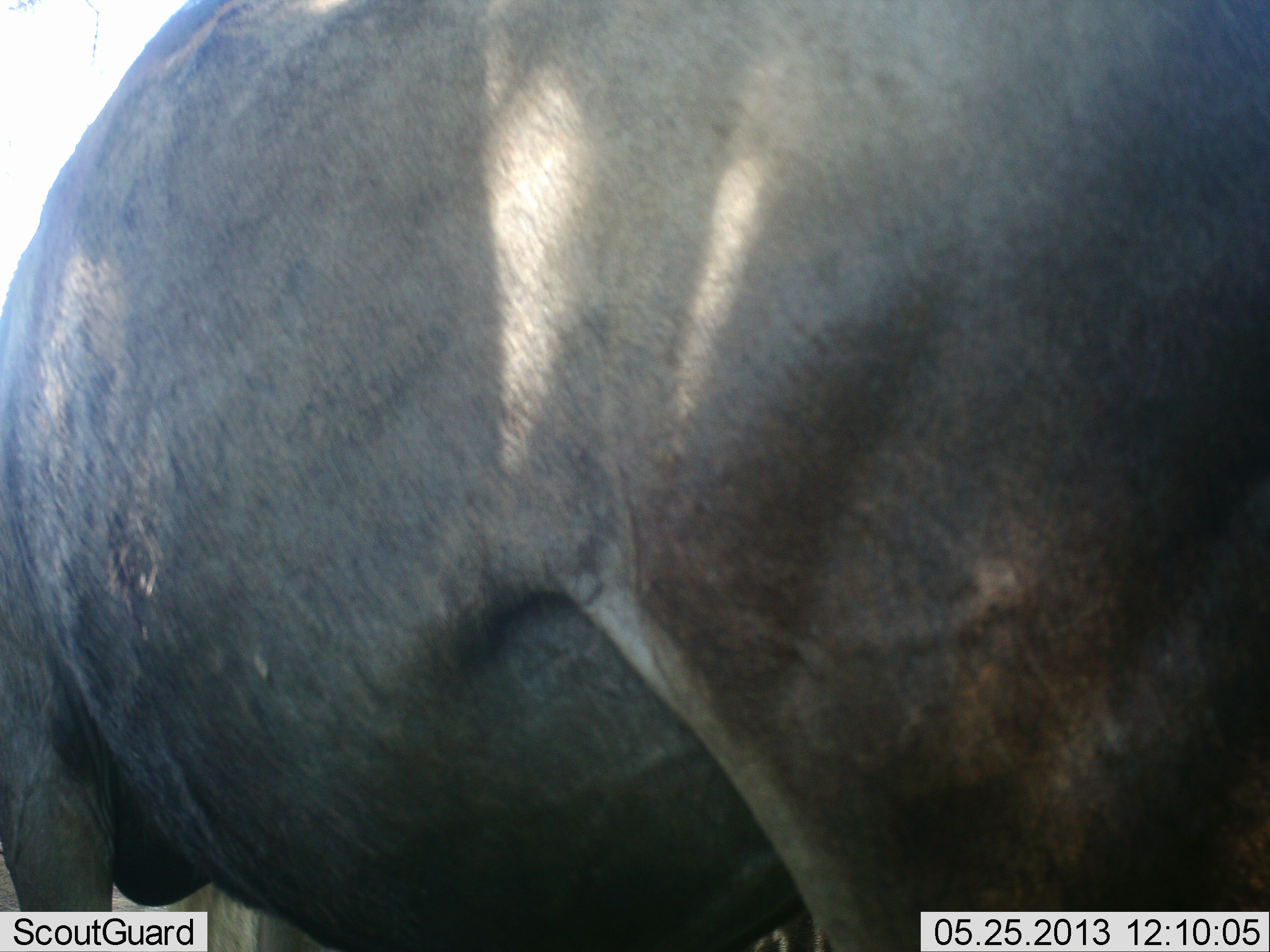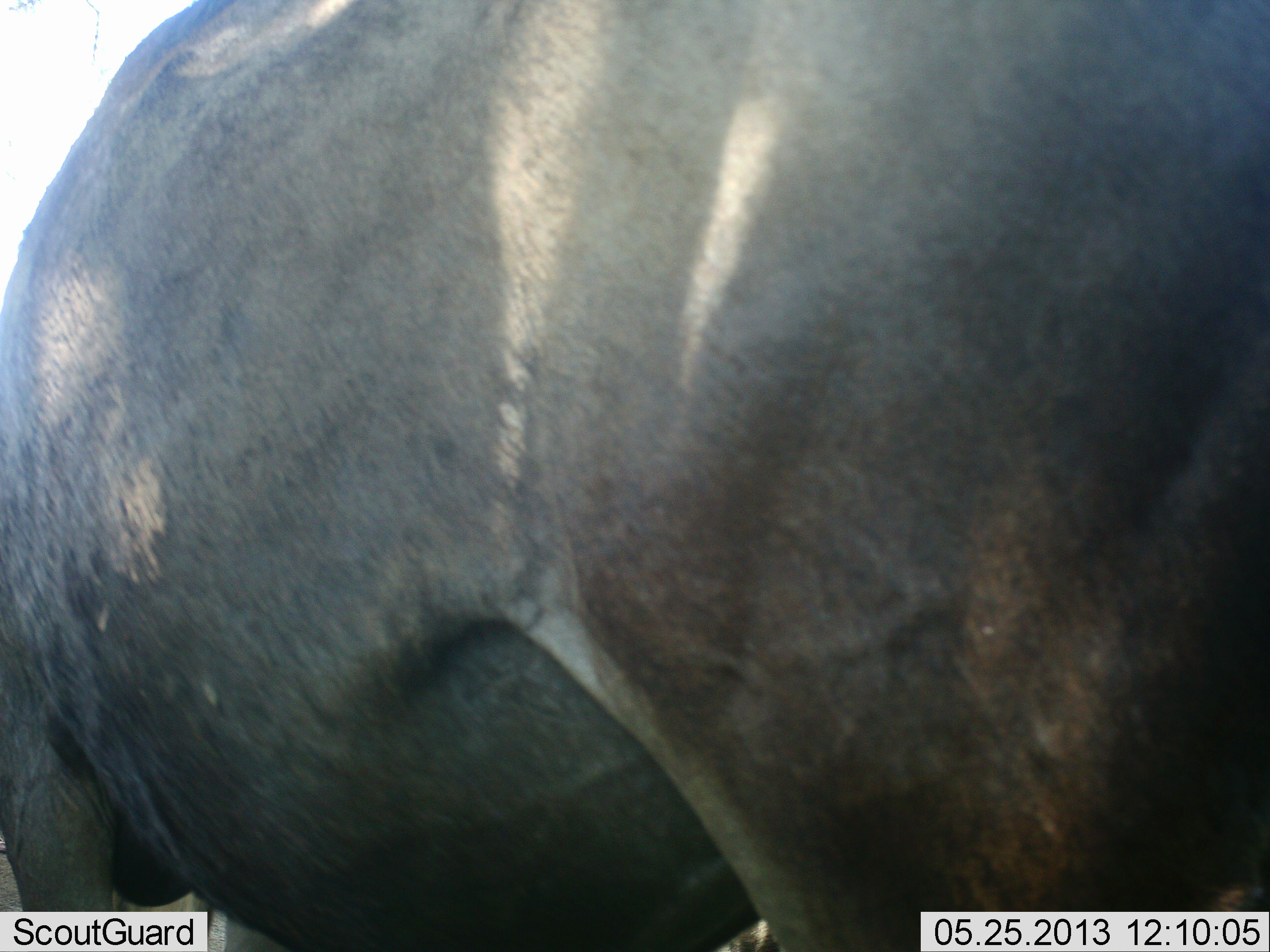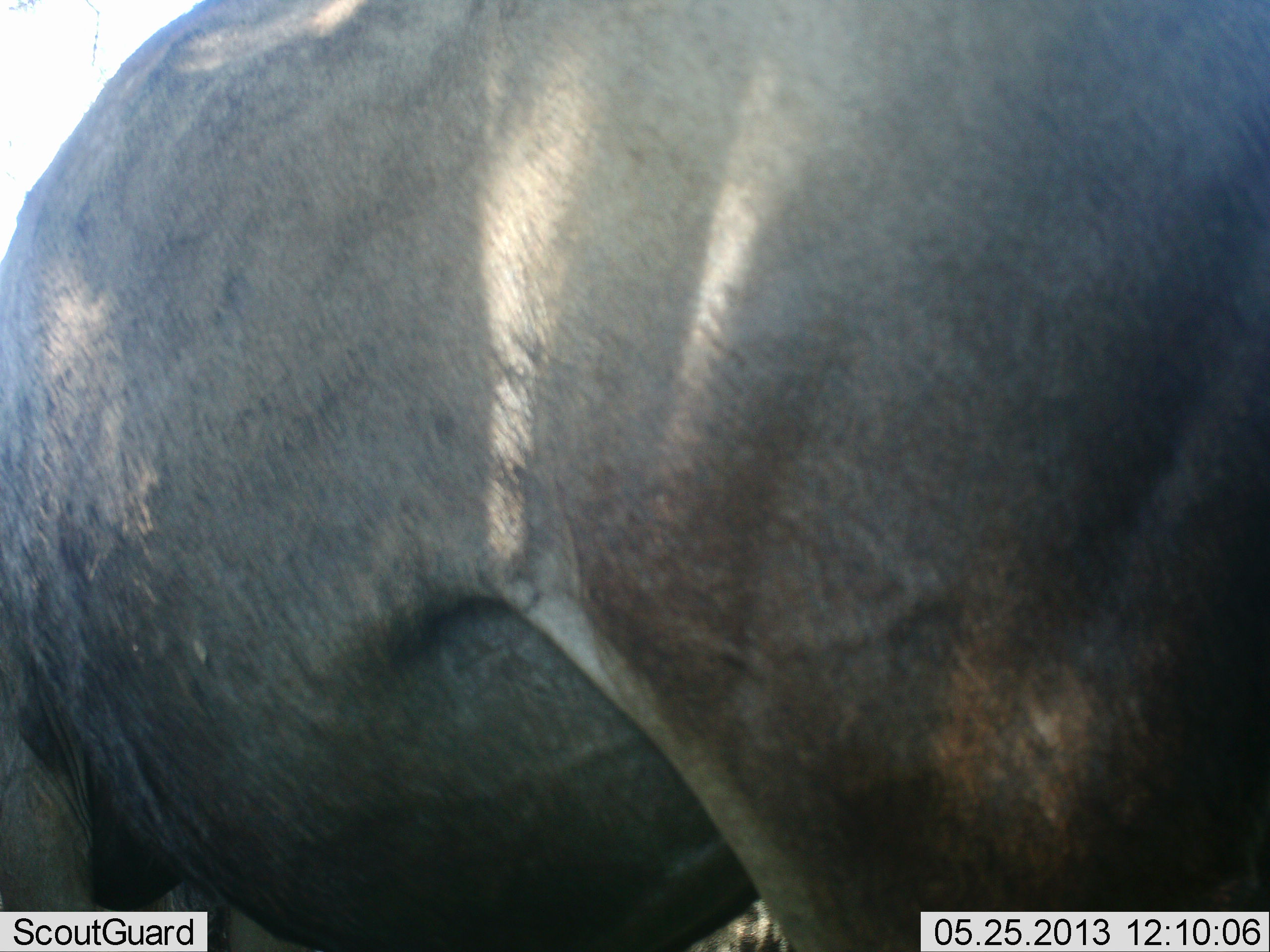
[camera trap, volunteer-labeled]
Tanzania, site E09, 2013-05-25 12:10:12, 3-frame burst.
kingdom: Animalia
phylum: Chordata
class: Mammalia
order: Artiodactyla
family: Bovidae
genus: Connochaetes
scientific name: Connochaetes taurinus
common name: blue wildebeest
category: wildebeest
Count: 1.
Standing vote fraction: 77%.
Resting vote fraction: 0%.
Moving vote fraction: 8%.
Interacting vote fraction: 0%.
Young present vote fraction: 0%.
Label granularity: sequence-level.